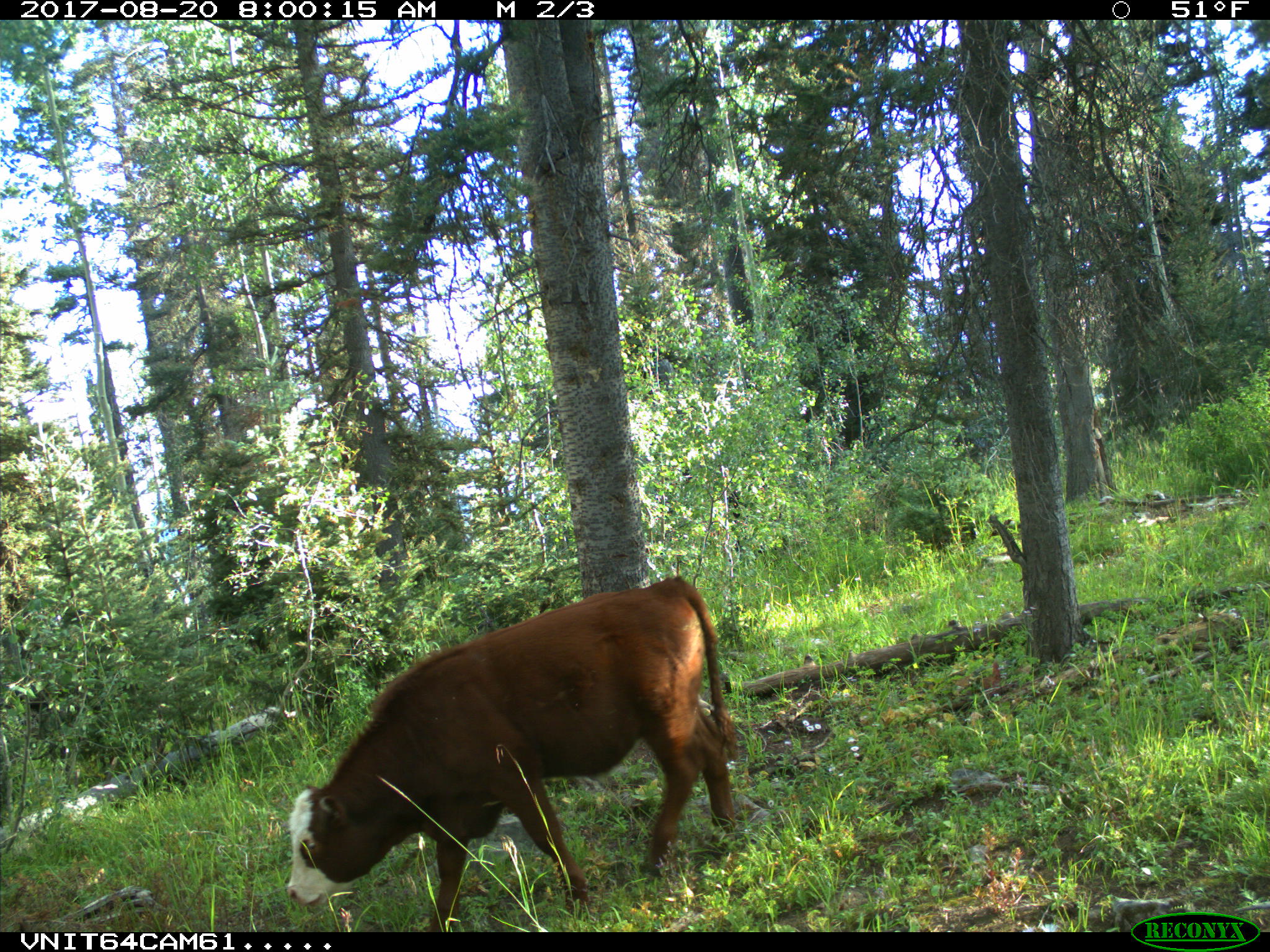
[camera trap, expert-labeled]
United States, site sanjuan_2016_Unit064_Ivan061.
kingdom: Animalia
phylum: Chordata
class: Mammalia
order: Artiodactyla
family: Bovidae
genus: Bos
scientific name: Bos taurus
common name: domestic cow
Bos taurus (domestic cow).